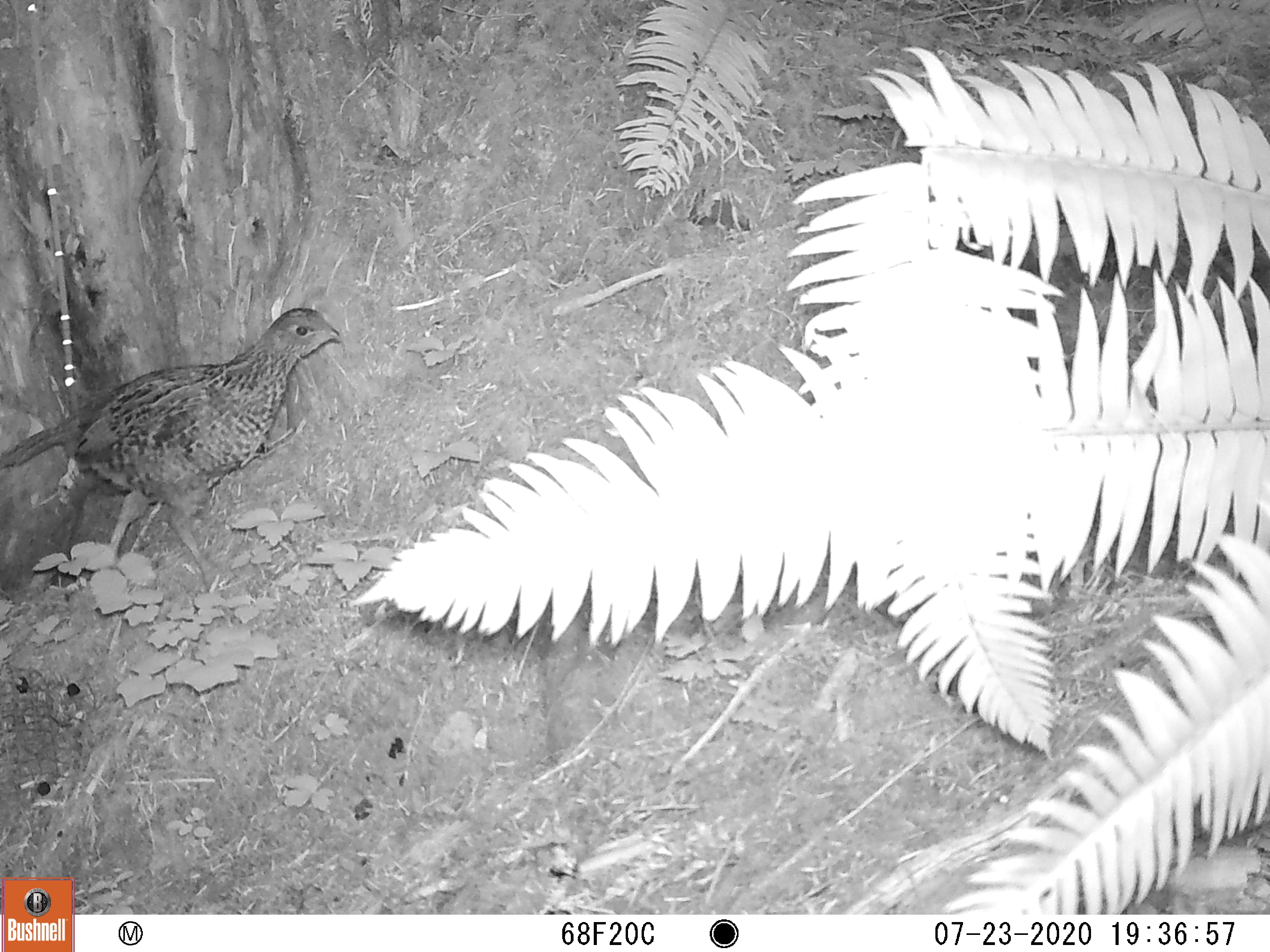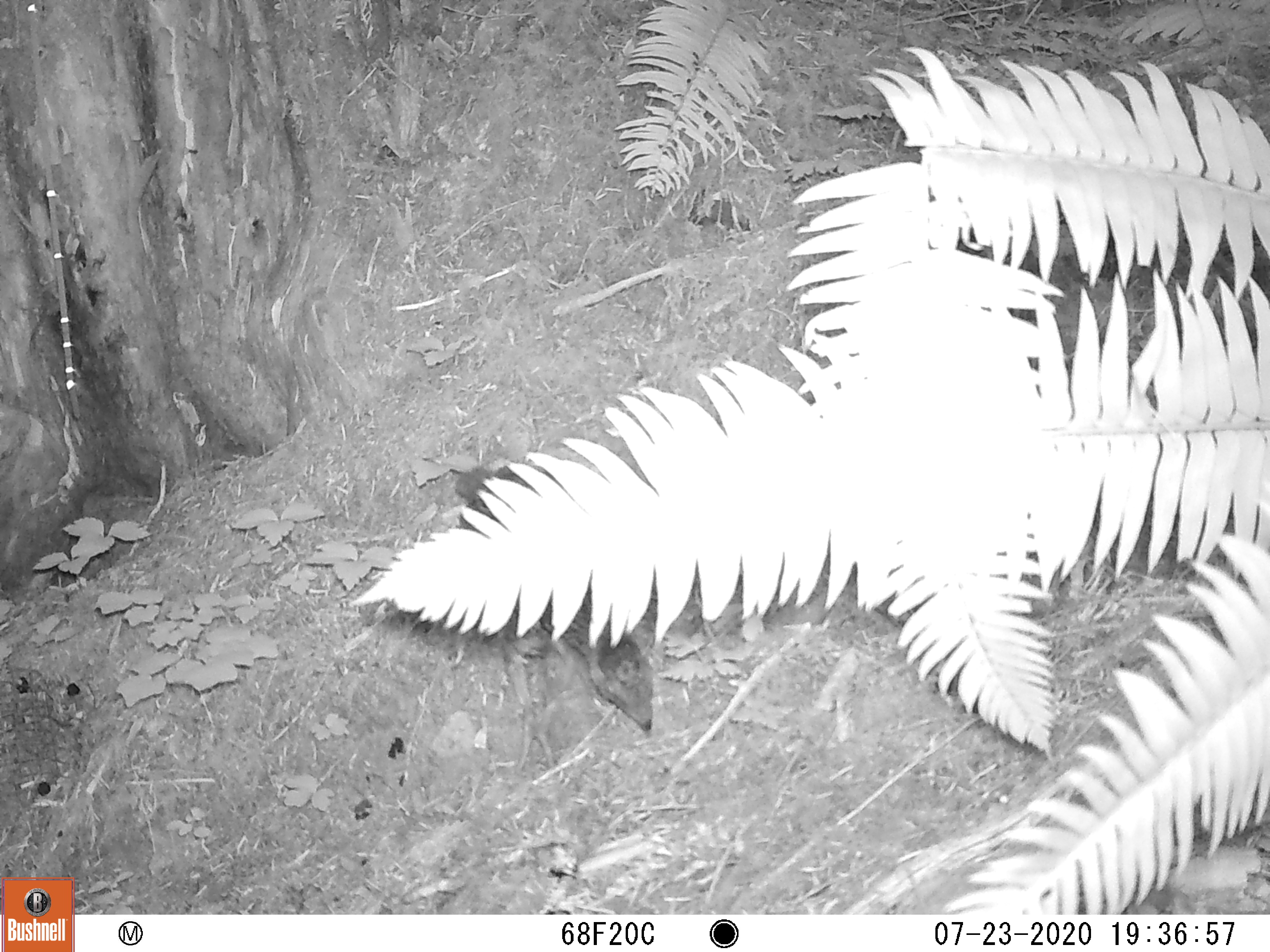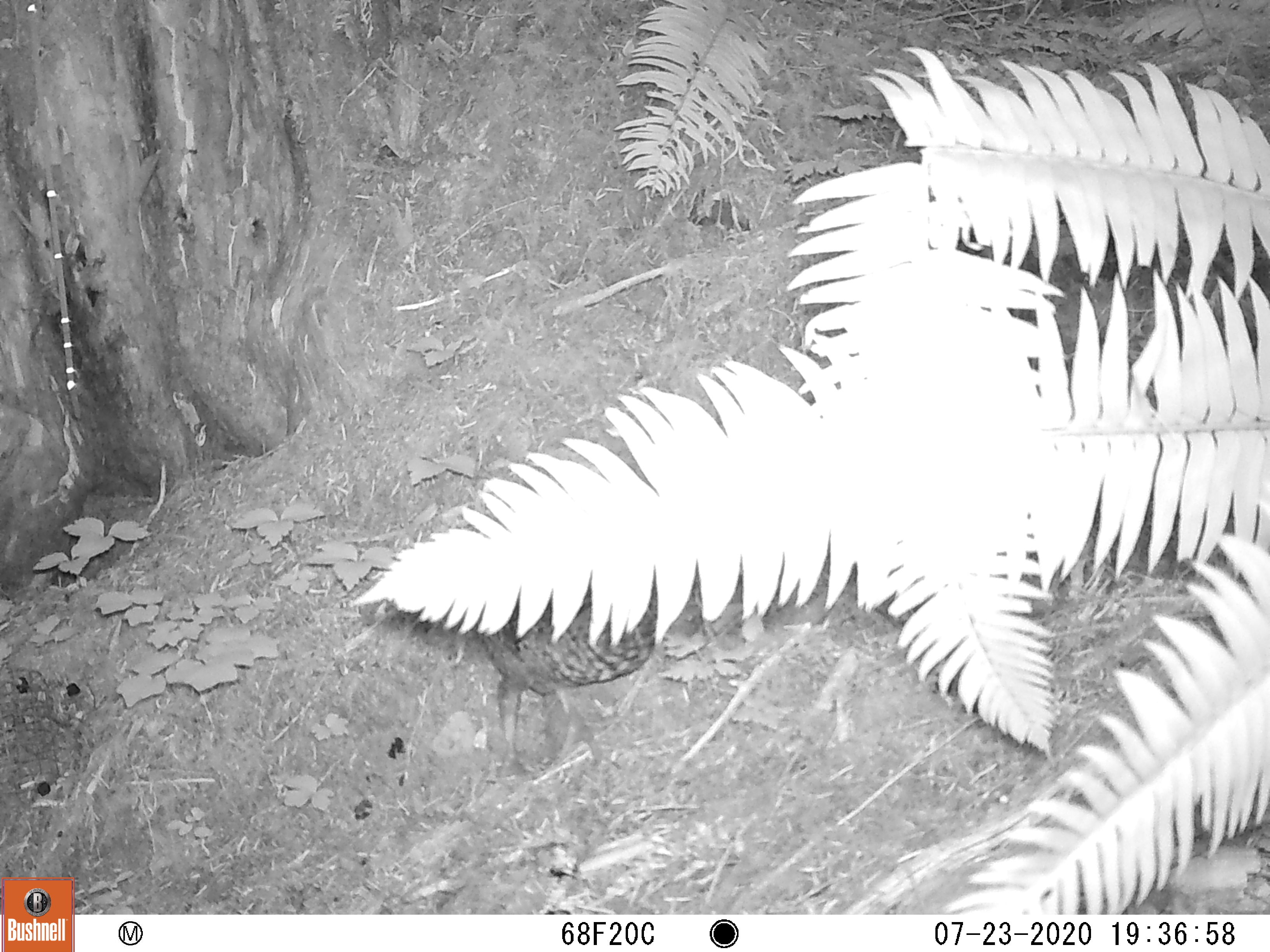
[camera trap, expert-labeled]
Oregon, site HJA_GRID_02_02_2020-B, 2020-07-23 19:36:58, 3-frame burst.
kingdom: Animalia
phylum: Chordata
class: Aves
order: Galliformes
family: Phasianidae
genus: Bonasa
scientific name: Bonasa umbellus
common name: ruffed grouse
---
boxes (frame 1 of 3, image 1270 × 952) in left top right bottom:
ruffed grouse: 4 305 342 574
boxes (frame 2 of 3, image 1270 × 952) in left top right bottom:
ruffed grouse: 453 467 661 732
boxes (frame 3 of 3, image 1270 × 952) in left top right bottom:
ruffed grouse: 444 587 706 765